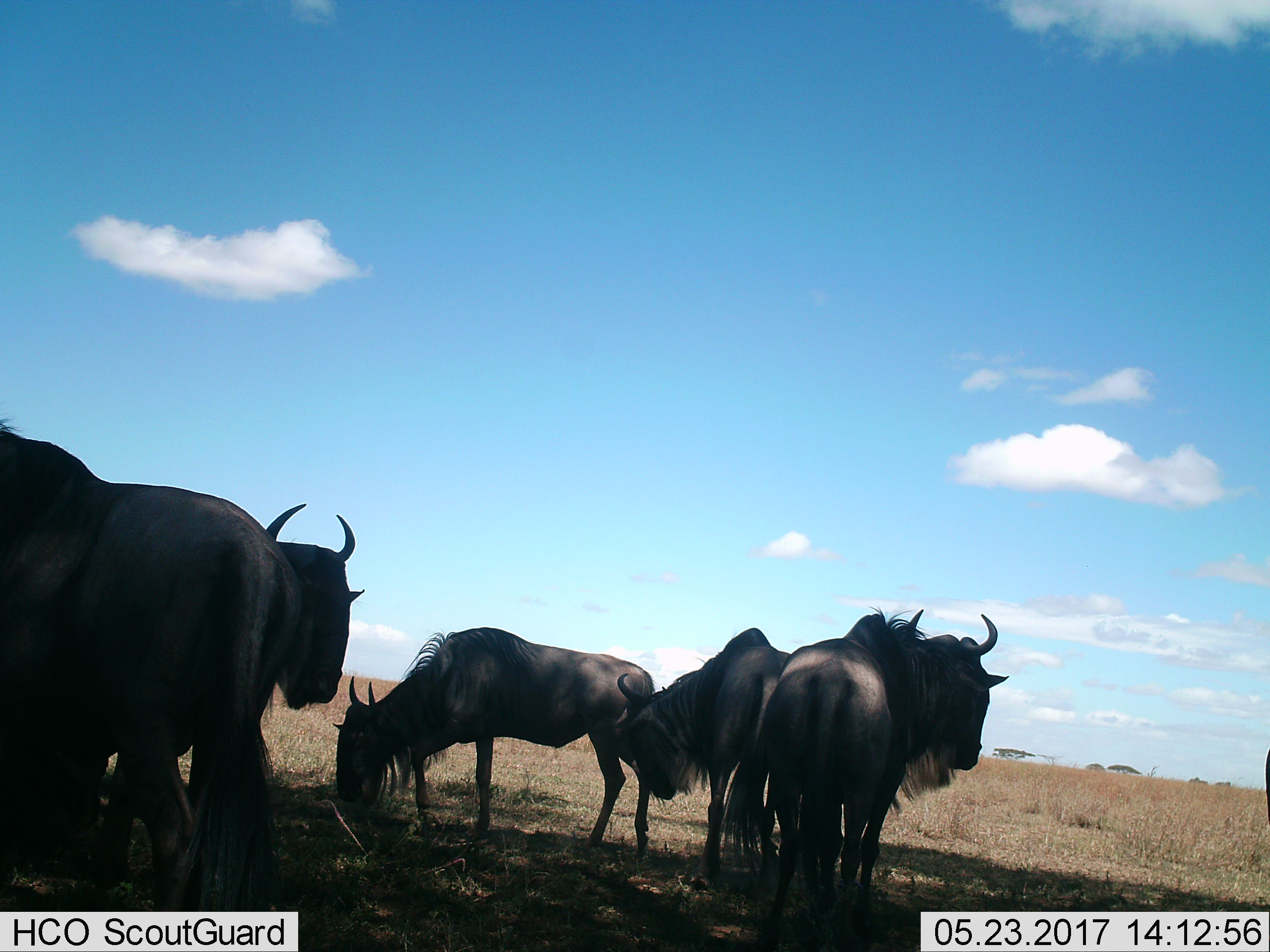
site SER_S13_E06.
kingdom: Animalia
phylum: Chordata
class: Mammalia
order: Artiodactyla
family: Bovidae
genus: Connochaetes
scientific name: Connochaetes taurinus taurinus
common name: blue wildebeest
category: wildebeestblue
Wildebeestblue (blue wildebeest) (Connochaetes taurinus taurinus), count 6. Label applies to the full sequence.